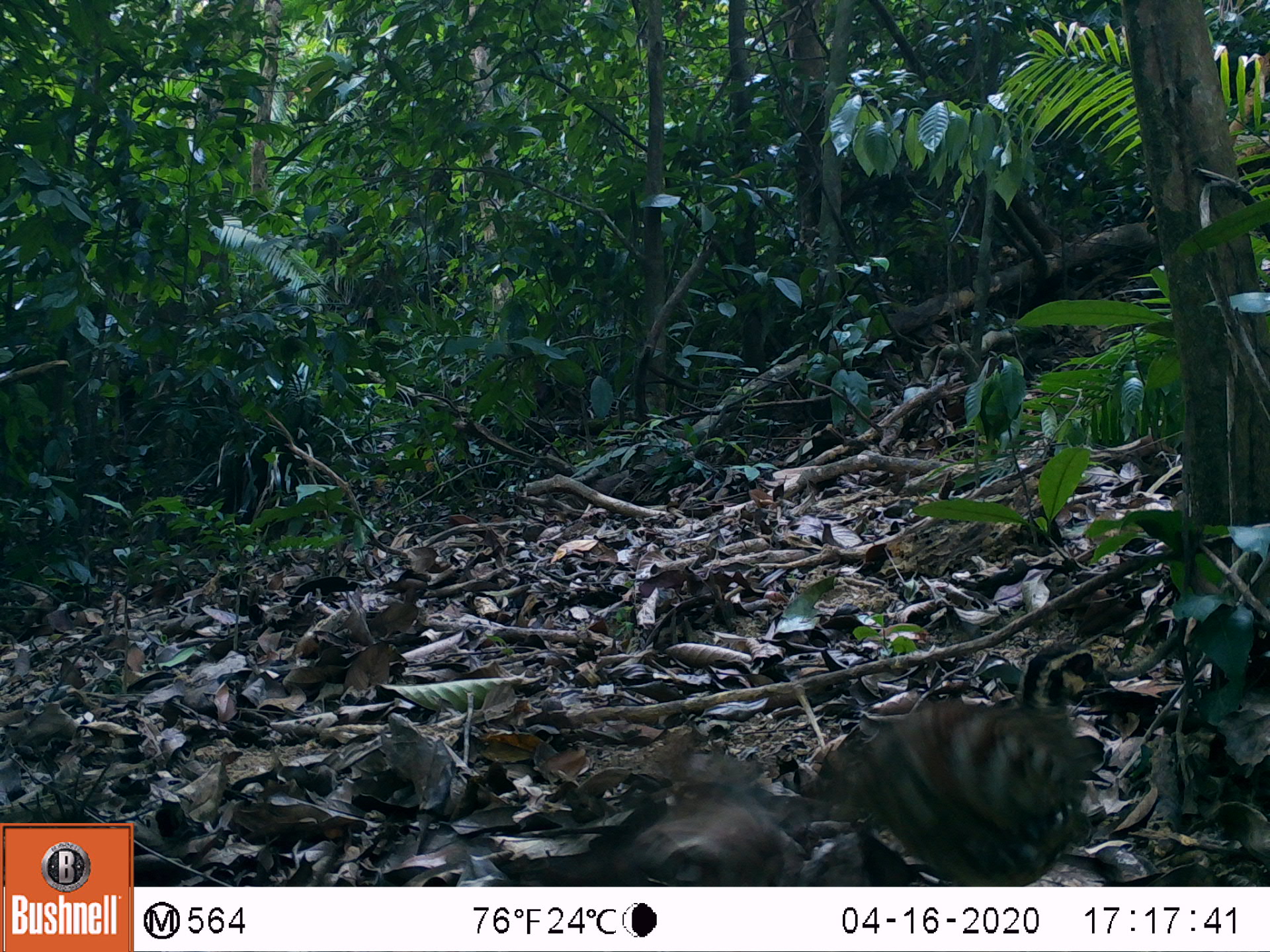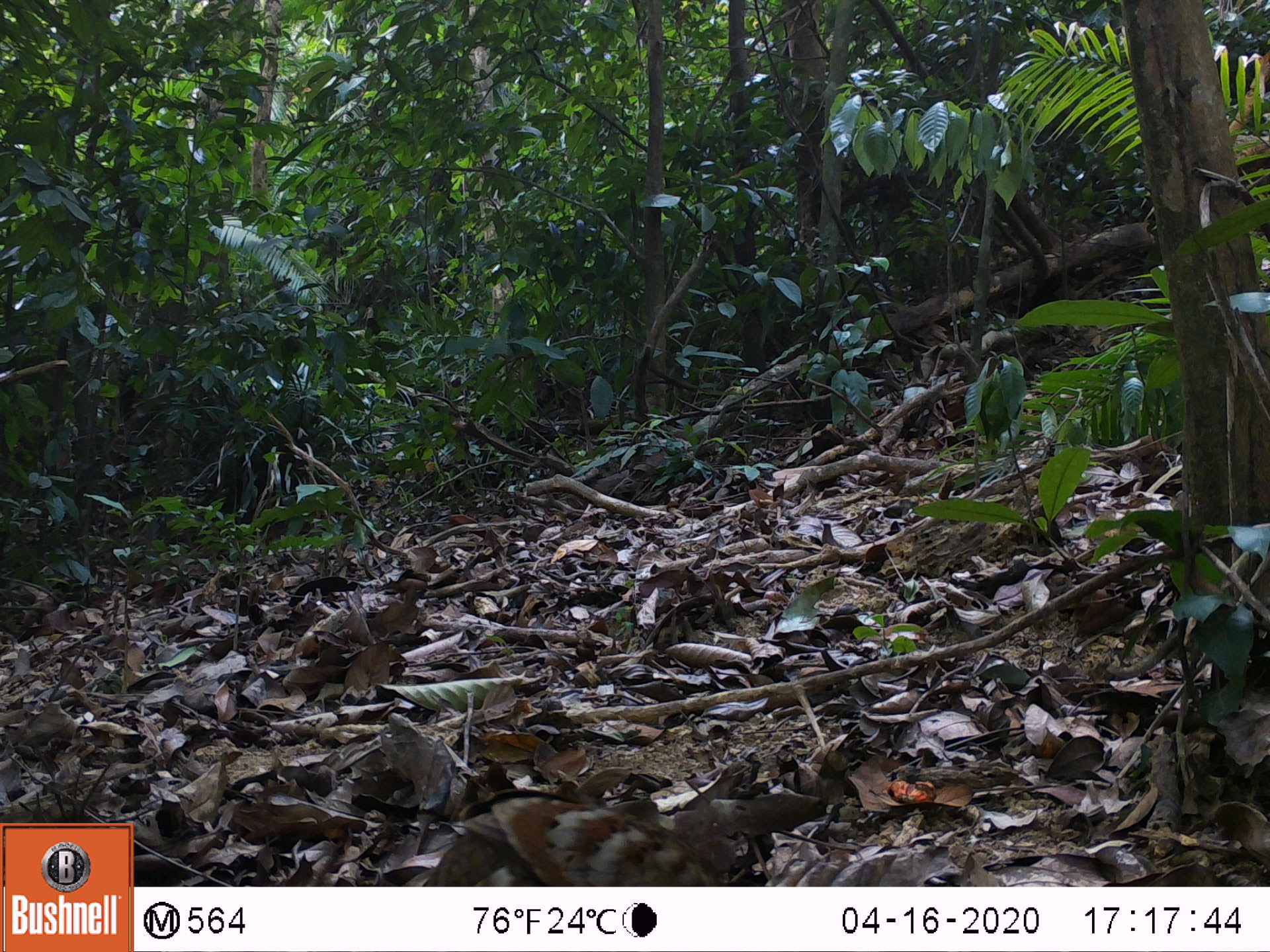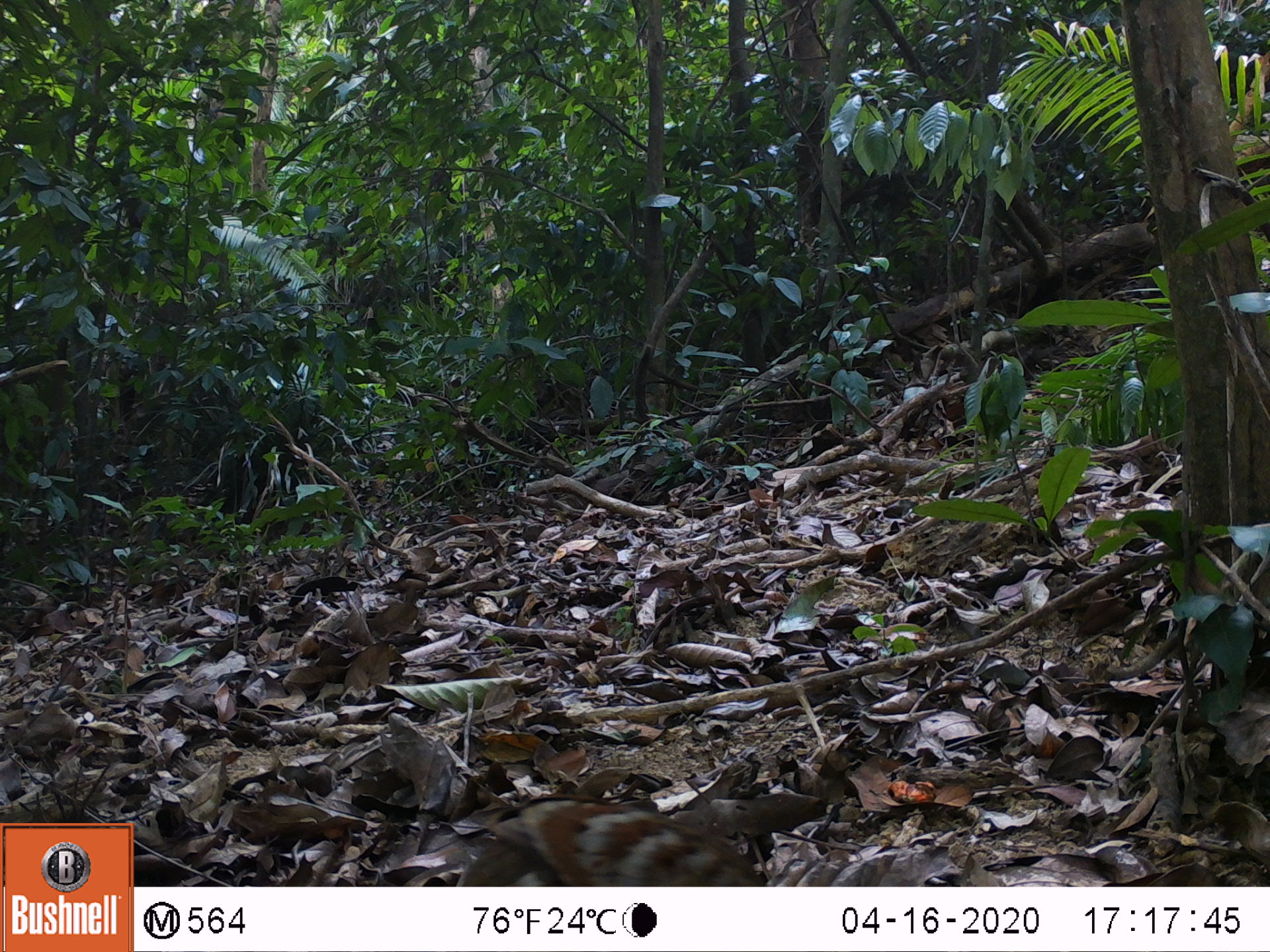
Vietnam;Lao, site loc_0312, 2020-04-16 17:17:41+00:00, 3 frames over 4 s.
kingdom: Animalia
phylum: Chordata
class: Aves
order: Galliformes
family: Phasianidae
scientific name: Phasianidae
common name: partridge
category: unidentified partridge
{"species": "unidentified partridge (partridge) (Phasianidae)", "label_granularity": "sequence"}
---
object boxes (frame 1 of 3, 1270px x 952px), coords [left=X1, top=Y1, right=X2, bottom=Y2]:
unidentified partridge: [left=819, top=635, right=1112, bottom=885]; [left=602, top=737, right=807, bottom=883]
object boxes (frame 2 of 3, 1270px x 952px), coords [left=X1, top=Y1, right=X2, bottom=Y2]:
unidentified partridge: [left=423, top=785, right=725, bottom=887]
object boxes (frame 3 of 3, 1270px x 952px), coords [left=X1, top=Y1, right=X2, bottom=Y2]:
unidentified partridge: [left=455, top=792, right=769, bottom=887]